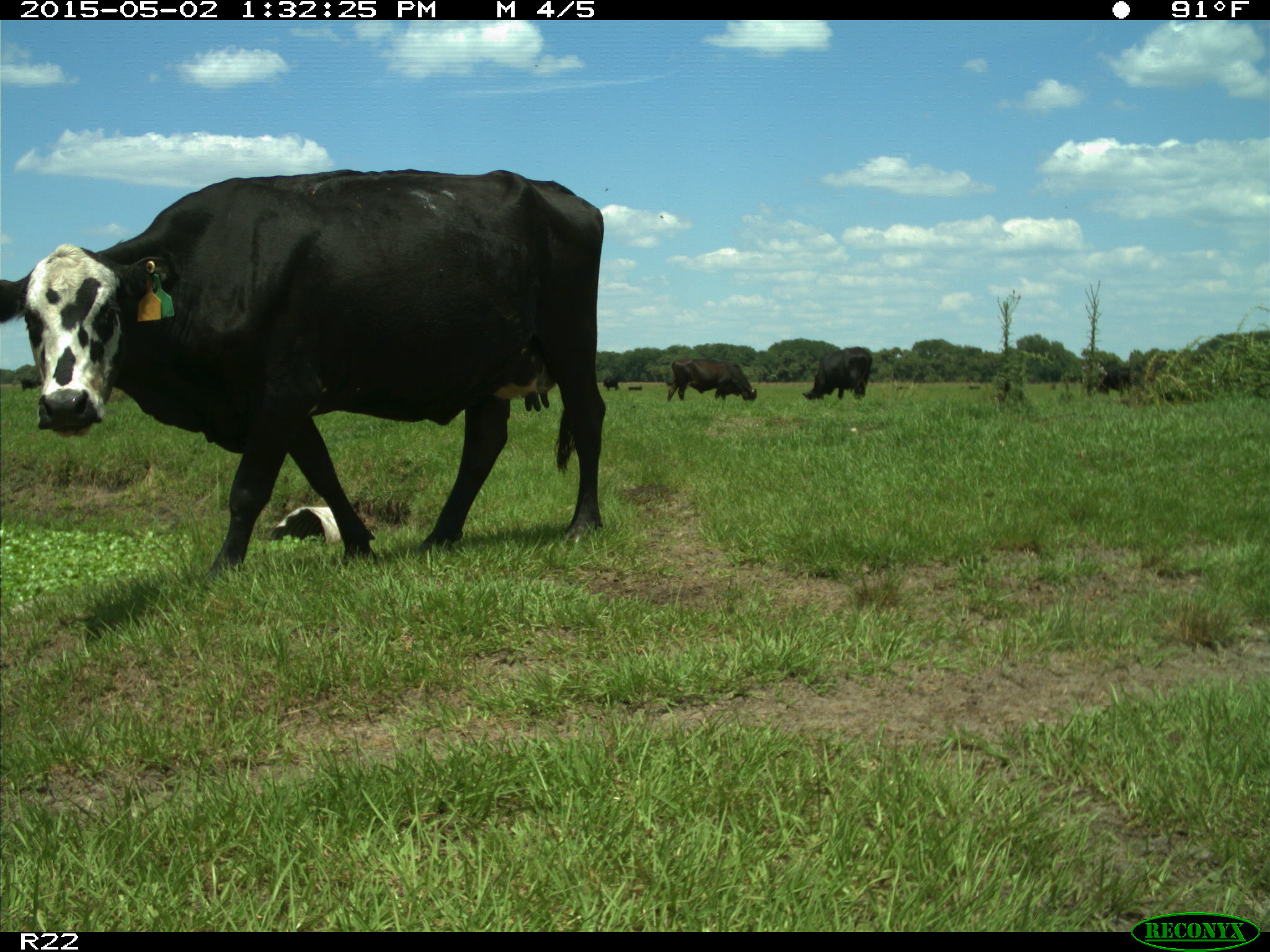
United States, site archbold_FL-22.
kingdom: Animalia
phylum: Chordata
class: Mammalia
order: Artiodactyla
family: Bovidae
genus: Bos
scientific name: Bos taurus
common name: domestic cow